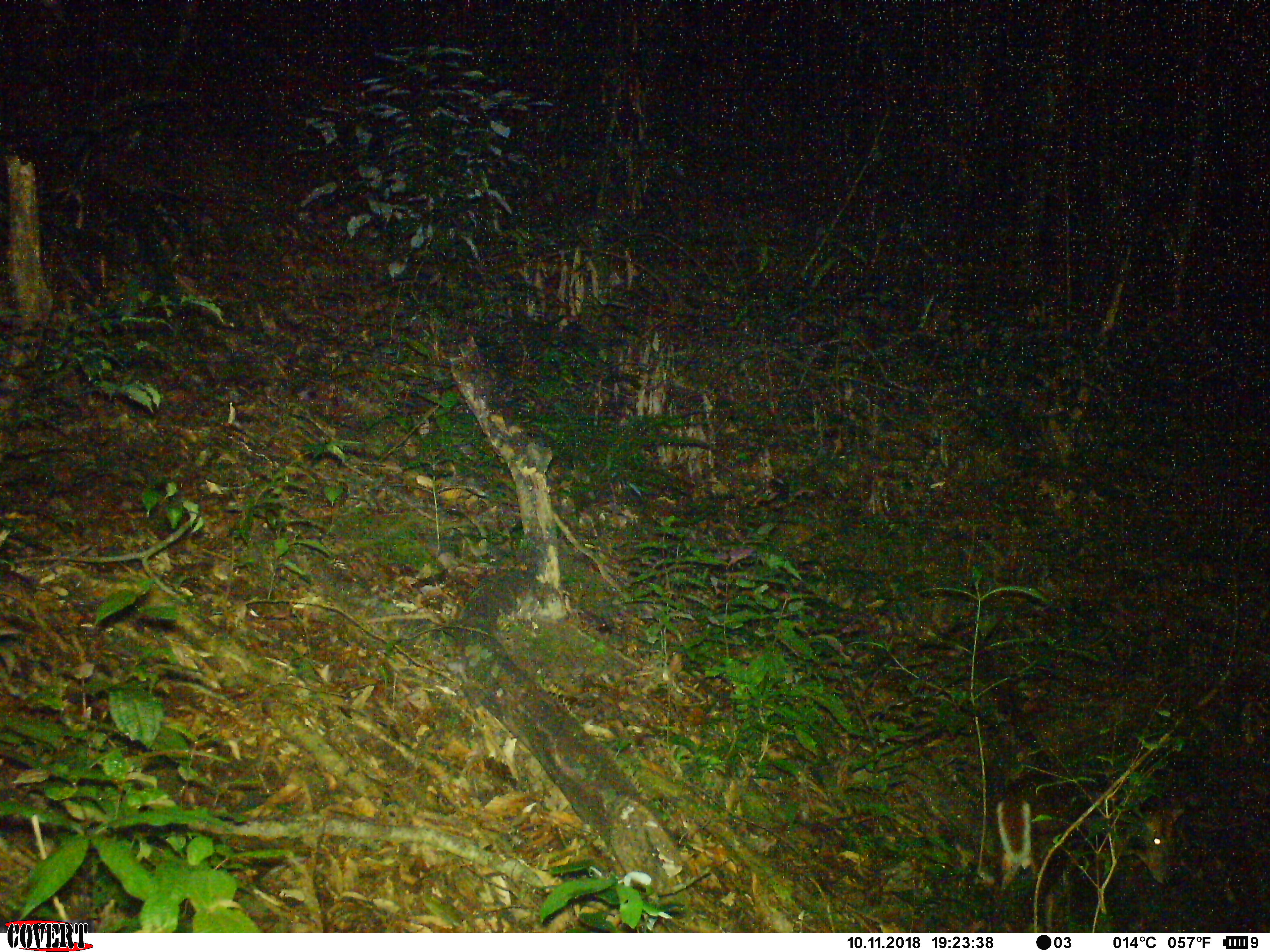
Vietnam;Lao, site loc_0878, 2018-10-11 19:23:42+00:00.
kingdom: Animalia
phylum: Chordata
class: Mammalia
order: Artiodactyla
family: Cervidae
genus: Muntiacus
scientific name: Muntiacus rooseveltorum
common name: roosevelt's muntjac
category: roosevelts muntjac group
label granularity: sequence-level